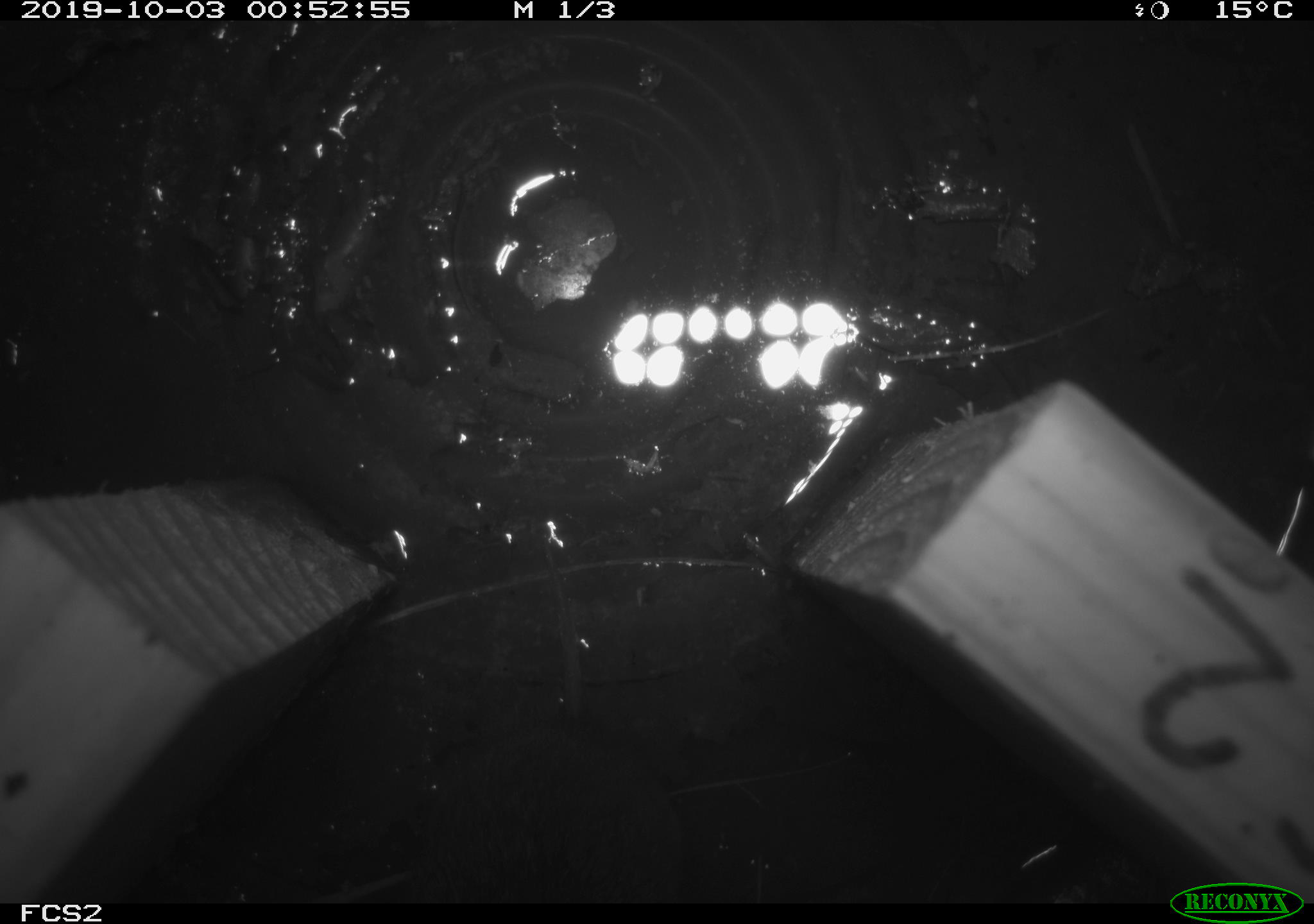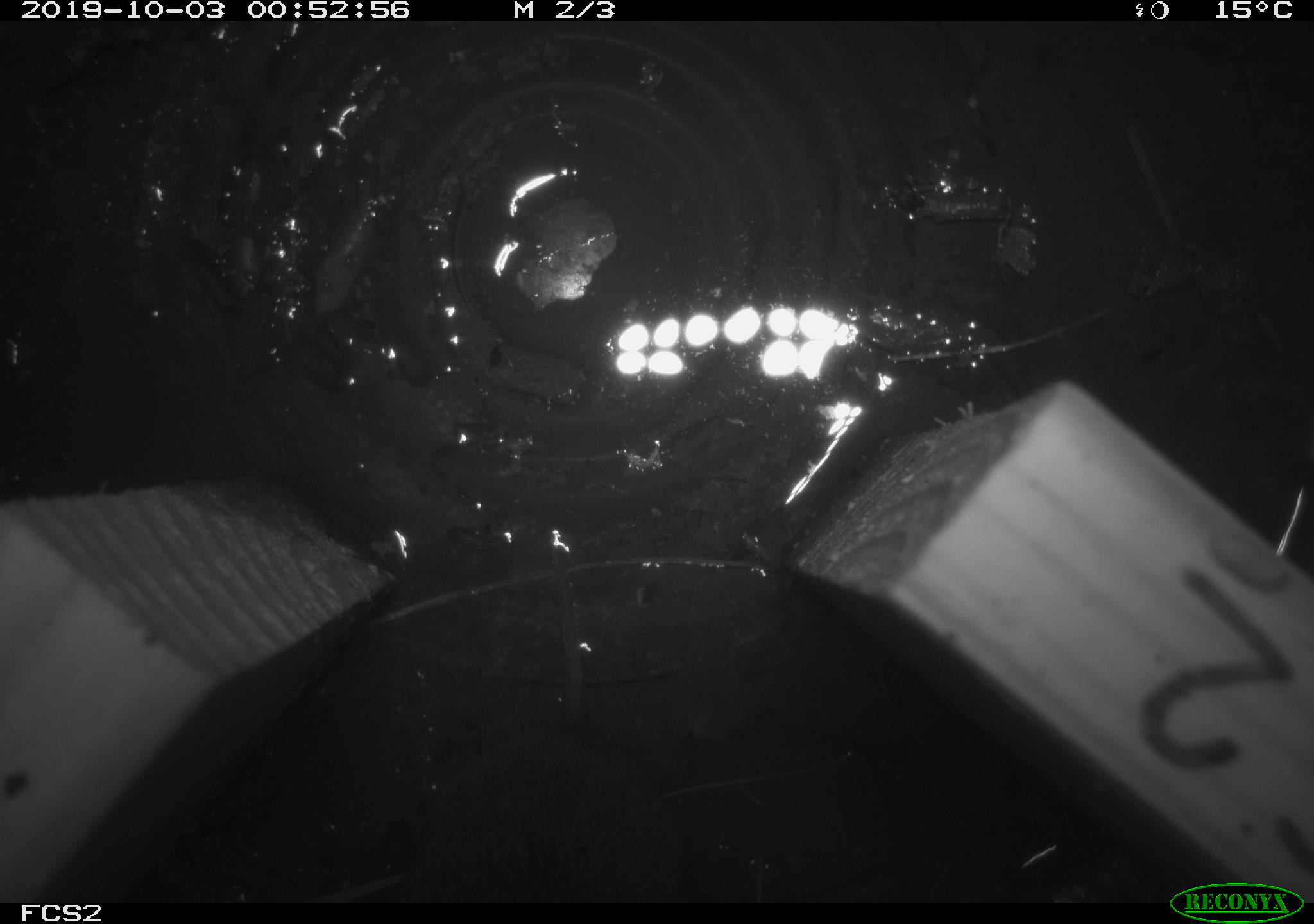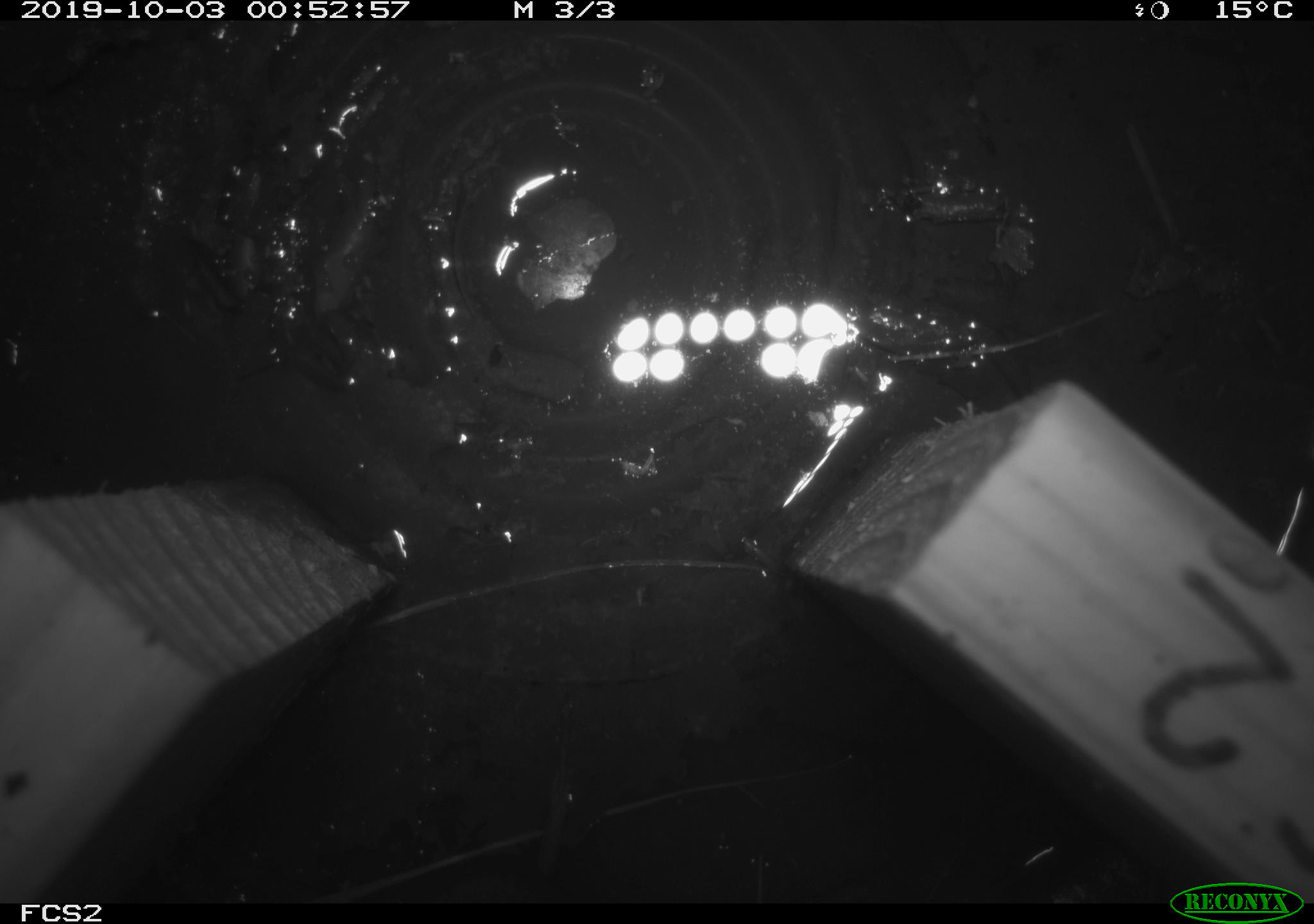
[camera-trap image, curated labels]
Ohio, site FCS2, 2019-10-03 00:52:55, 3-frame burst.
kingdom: Animalia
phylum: Chordata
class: Mammalia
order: Rodentia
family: Cricetidae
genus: Microtus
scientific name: Microtus pennsylvanicus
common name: meadow vole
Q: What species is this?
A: Meadow vole (Microtus pennsylvanicus).